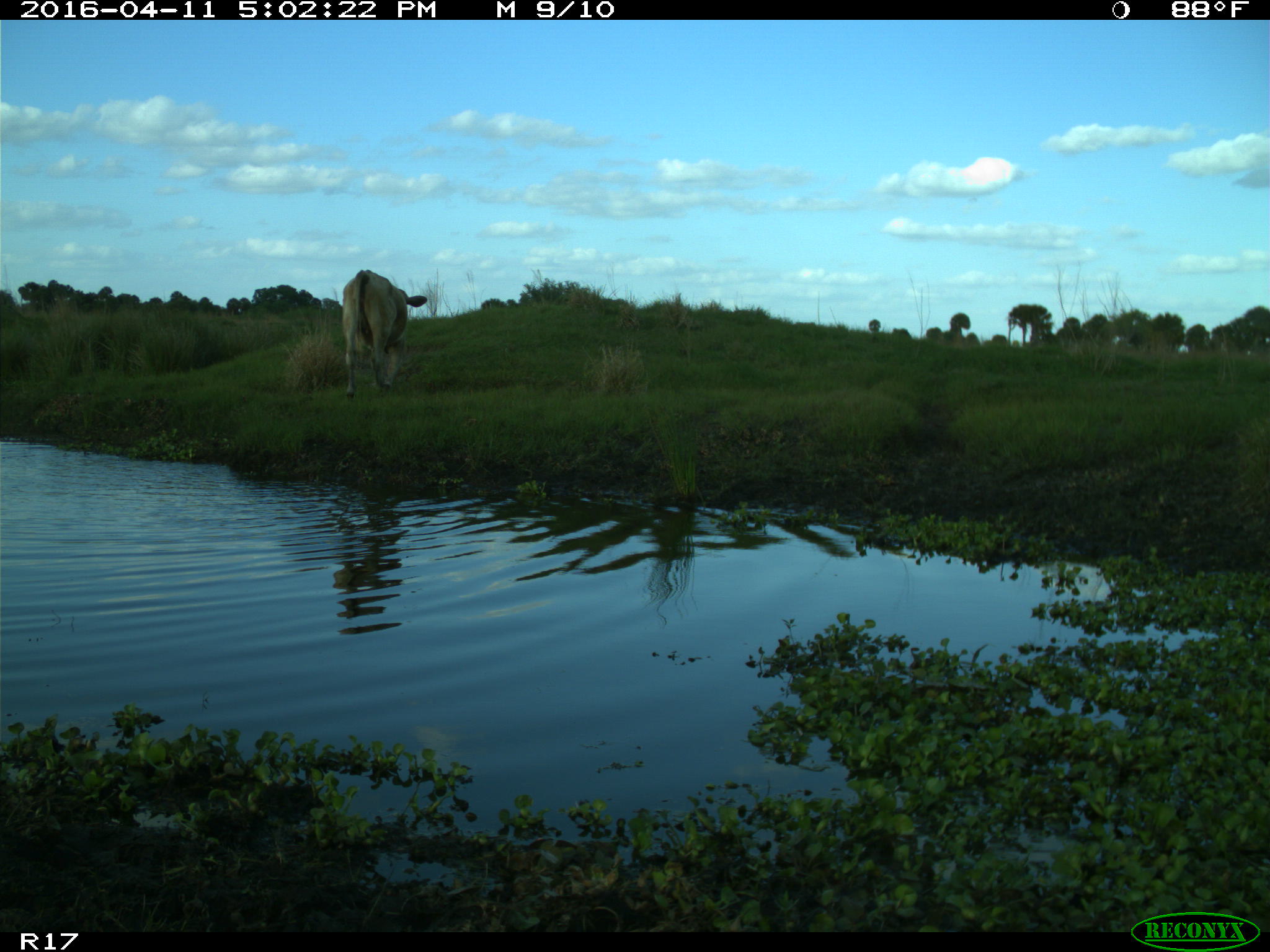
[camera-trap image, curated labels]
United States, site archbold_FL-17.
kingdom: Animalia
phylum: Chordata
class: Mammalia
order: Artiodactyla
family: Bovidae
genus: Bos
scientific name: Bos taurus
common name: domestic cow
Bos taurus (domestic cow).